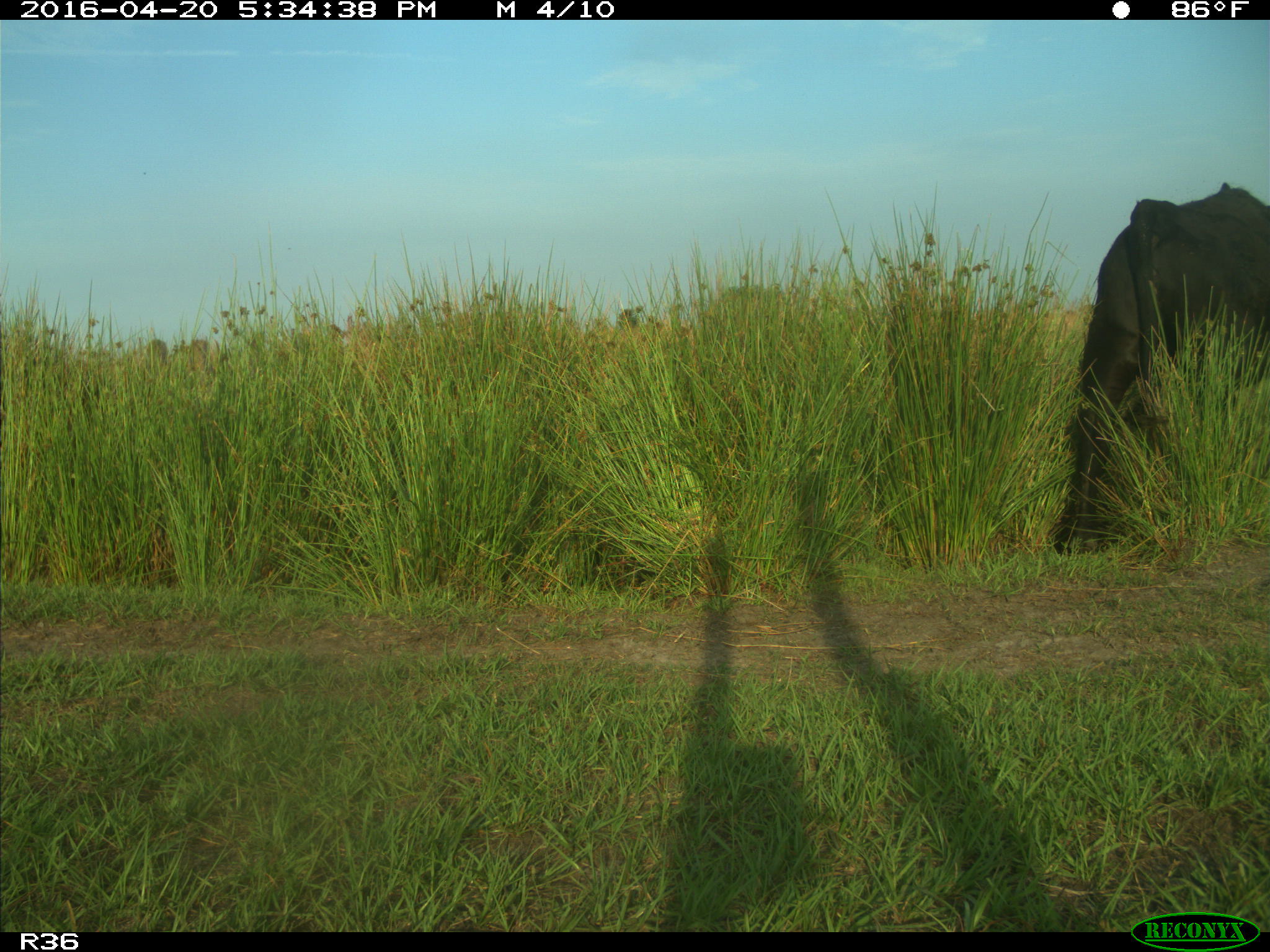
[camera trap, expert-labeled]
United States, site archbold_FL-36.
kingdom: Animalia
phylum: Chordata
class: Mammalia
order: Artiodactyla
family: Bovidae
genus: Bos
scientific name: Bos taurus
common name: domestic cow